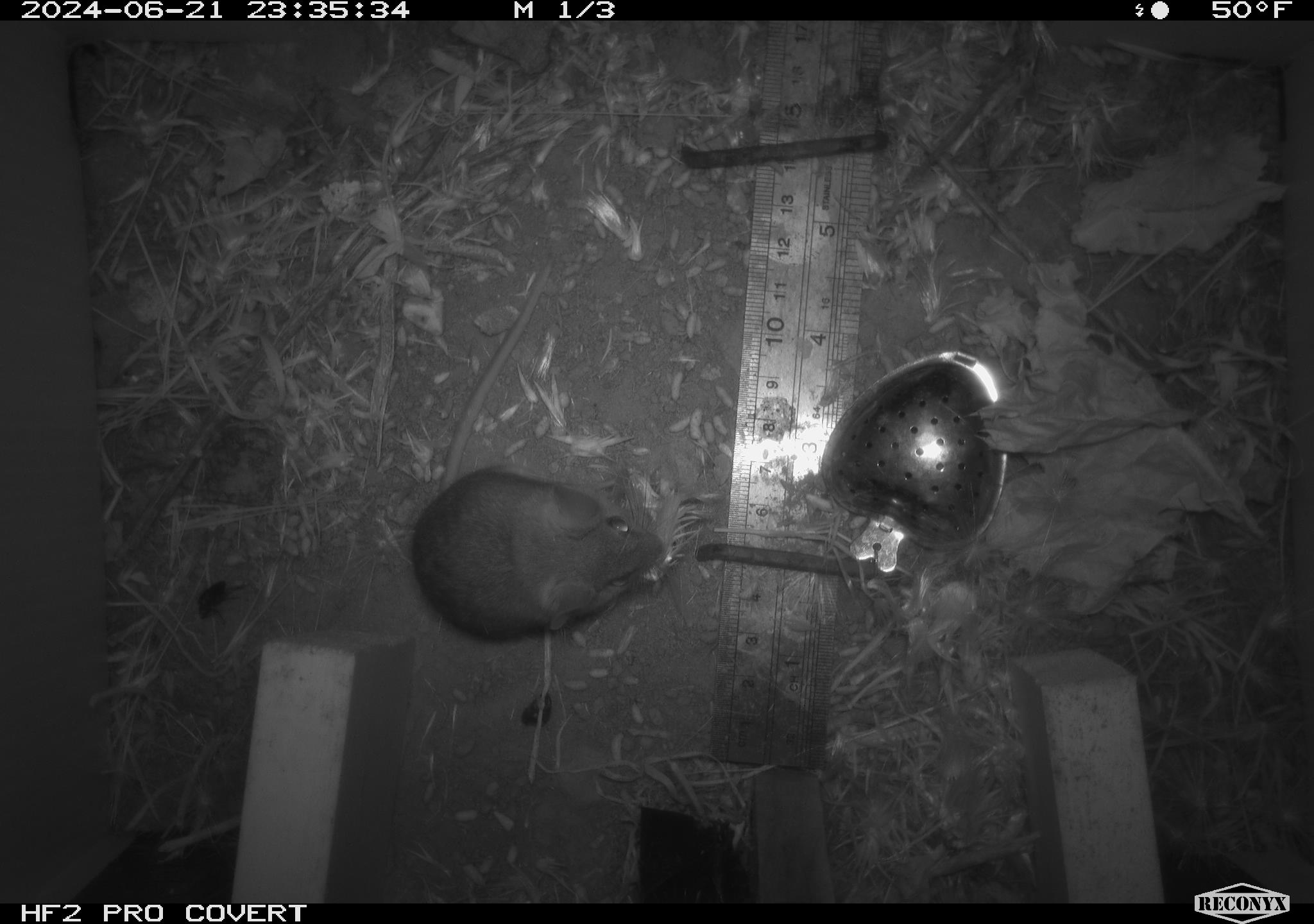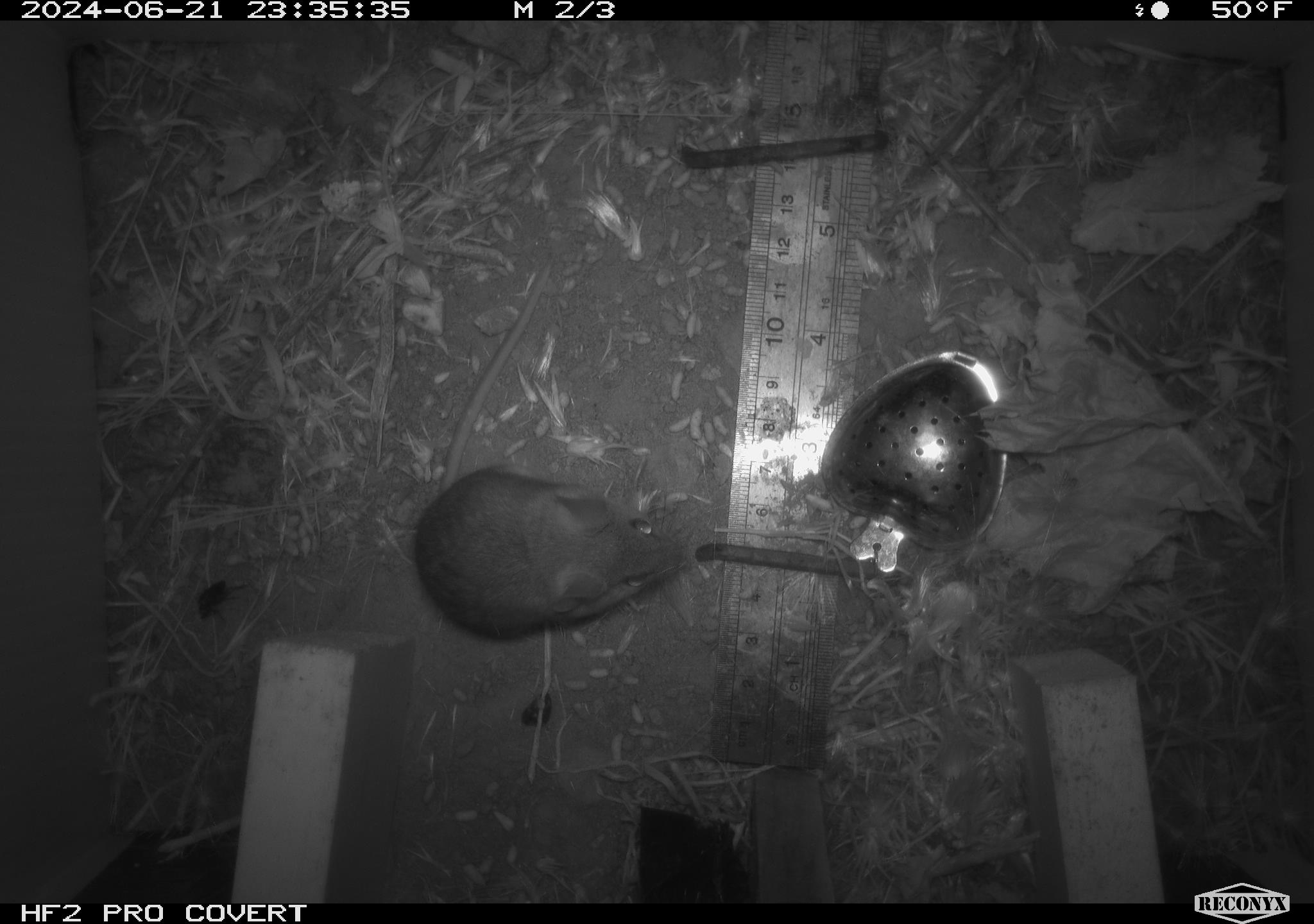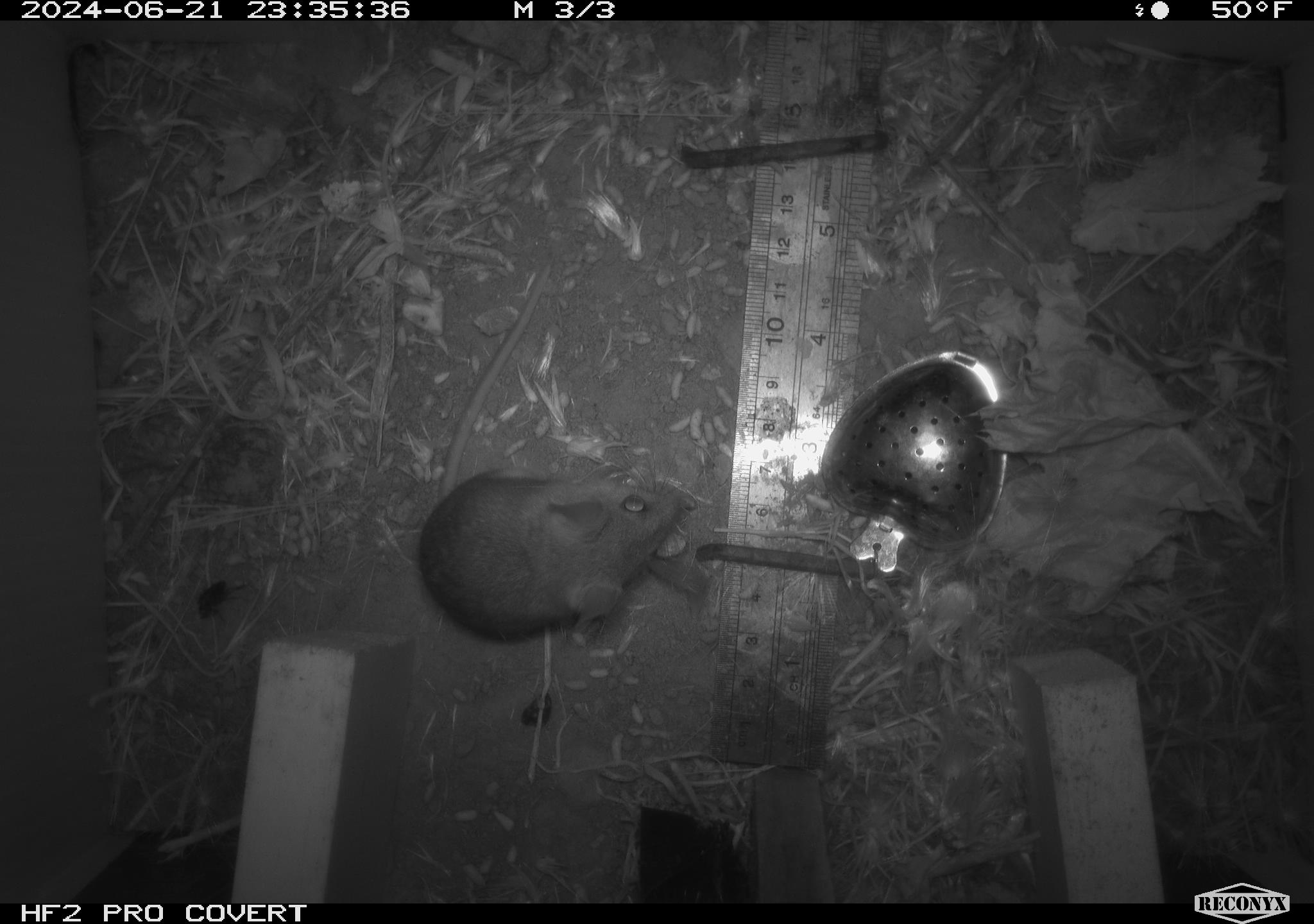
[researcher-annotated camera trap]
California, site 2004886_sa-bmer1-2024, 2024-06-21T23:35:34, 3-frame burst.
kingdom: Animalia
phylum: Chordata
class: Mammalia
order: Rodentia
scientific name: Rodentia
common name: mouse species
Mouse species (Rodentia).